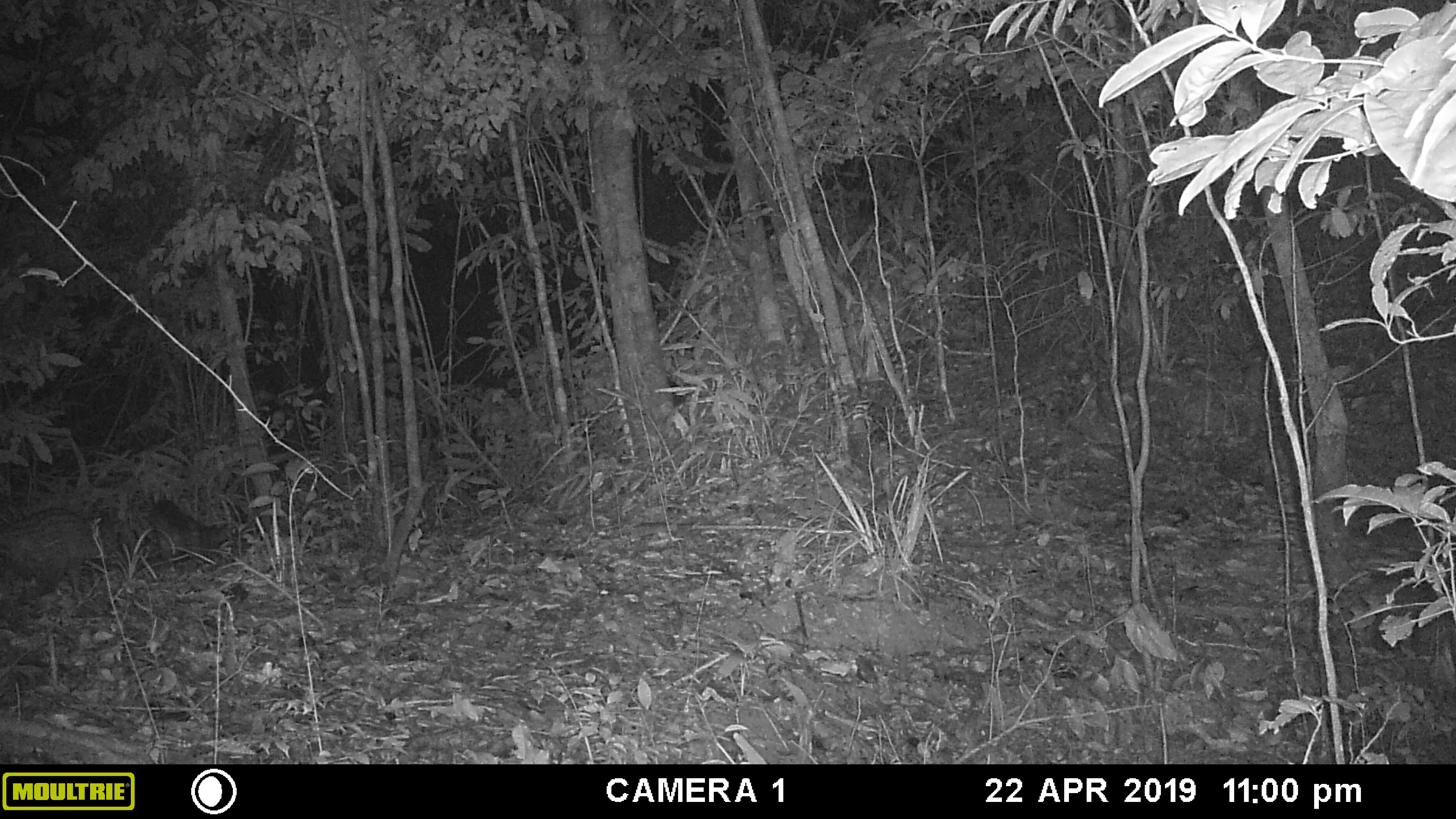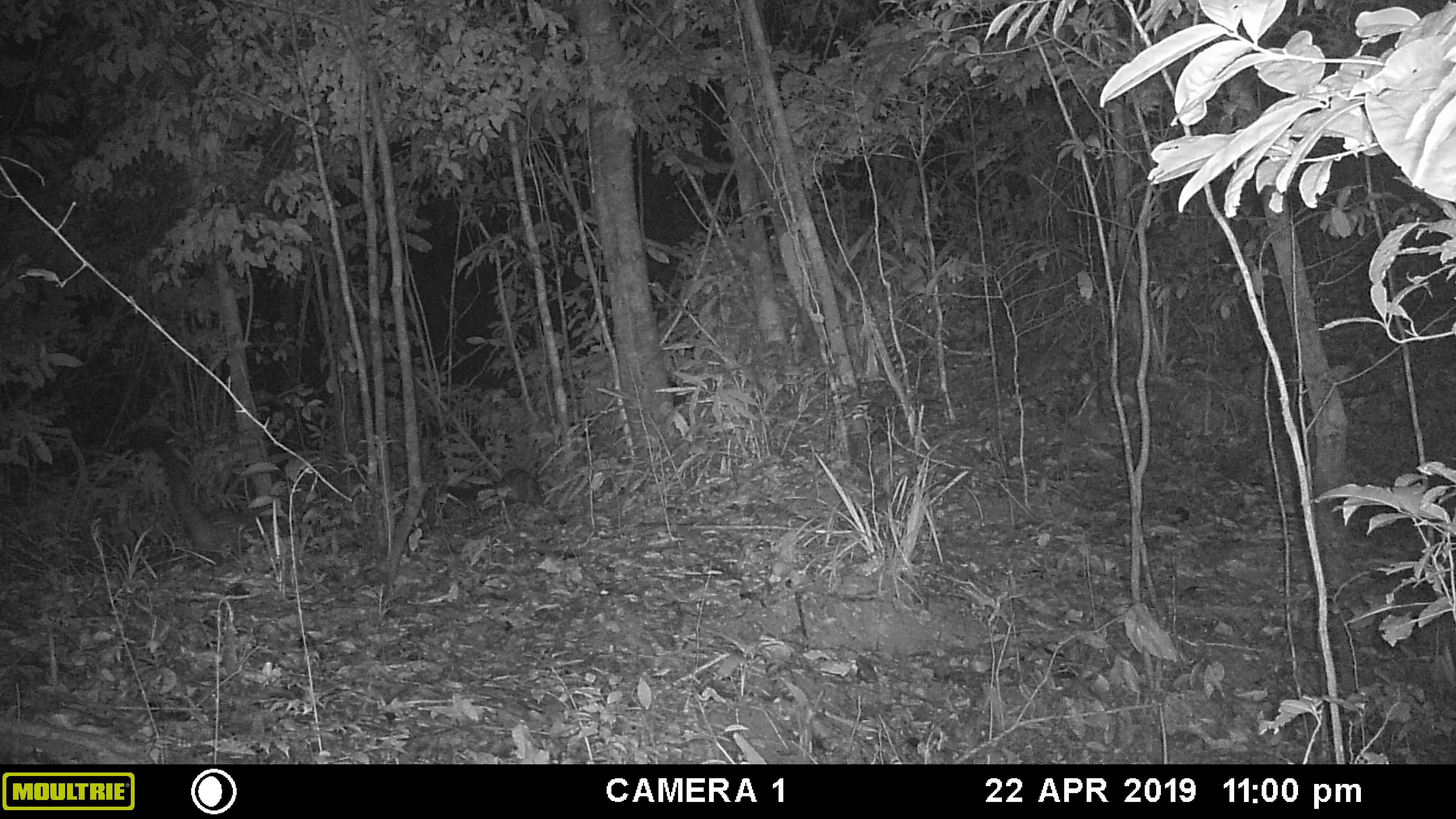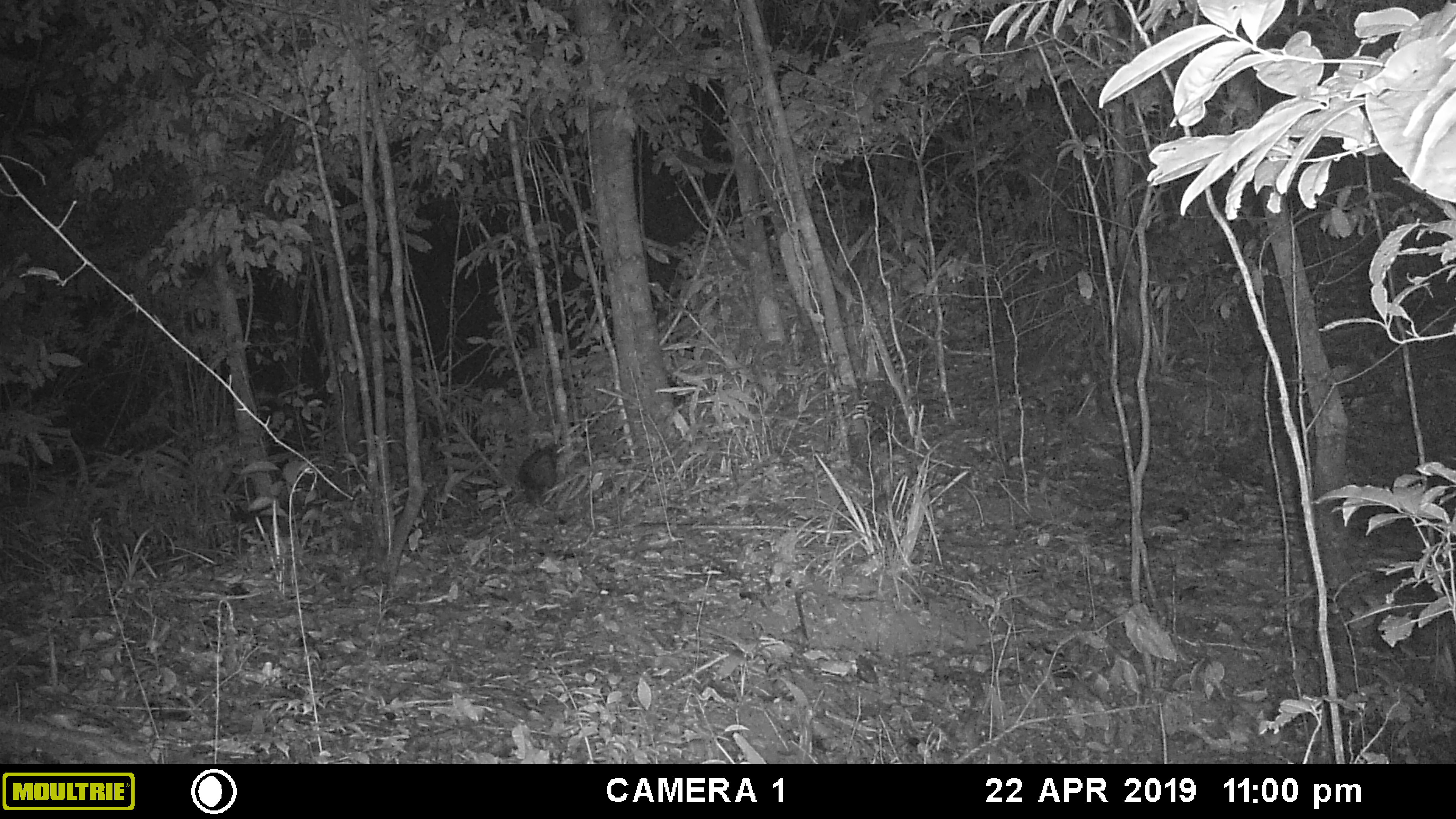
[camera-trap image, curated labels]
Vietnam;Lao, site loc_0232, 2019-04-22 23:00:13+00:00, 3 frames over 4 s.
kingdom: Animalia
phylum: Chordata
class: Mammalia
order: Carnivora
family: Viverridae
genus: Paradoxurus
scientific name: Paradoxurus hermaphroditus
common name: common palm civet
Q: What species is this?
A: Common palm civet (Paradoxurus hermaphroditus).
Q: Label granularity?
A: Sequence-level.